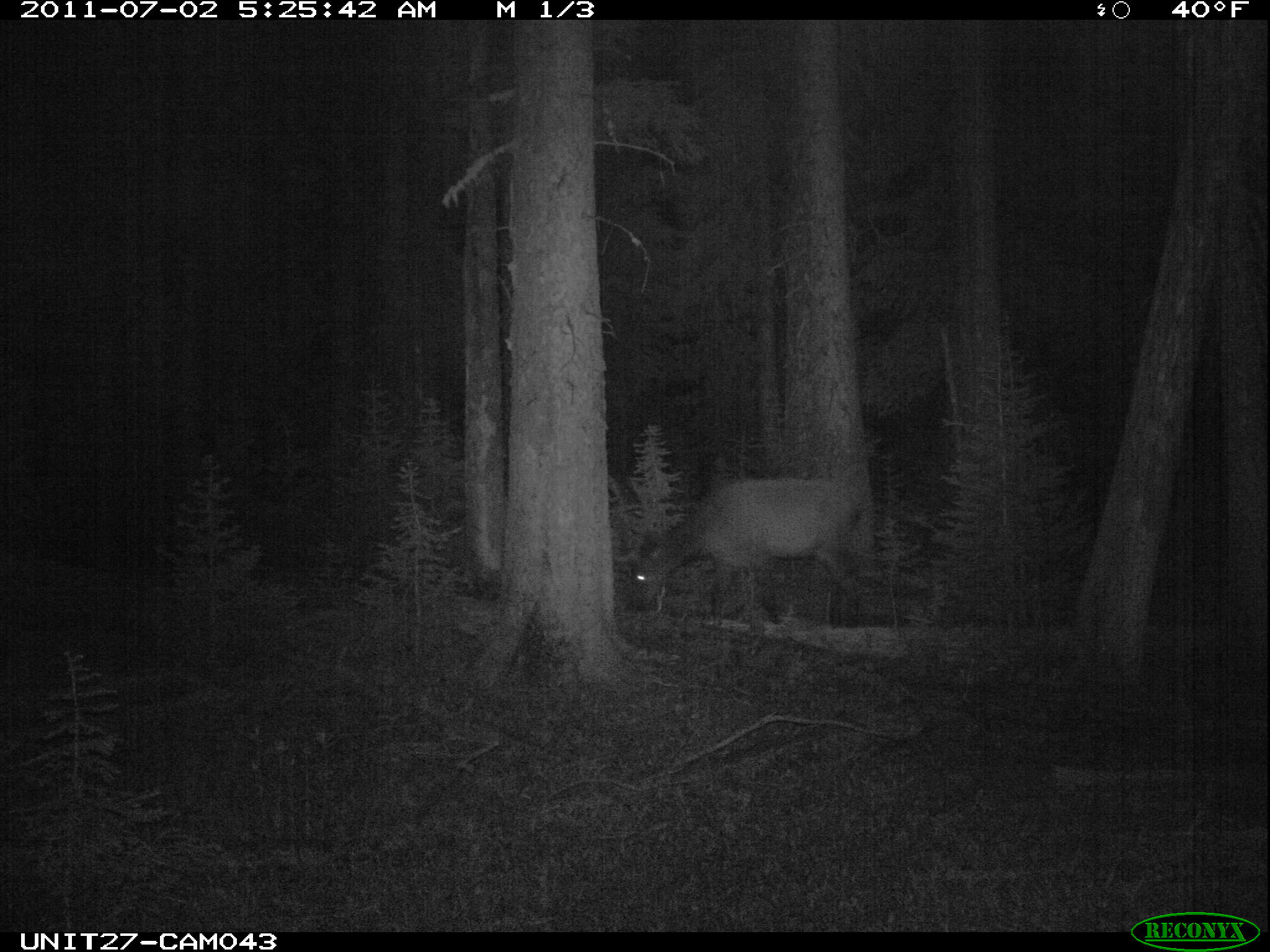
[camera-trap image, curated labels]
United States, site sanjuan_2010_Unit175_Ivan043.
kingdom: Animalia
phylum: Chordata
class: Mammalia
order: Artiodactyla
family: Cervidae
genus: Cervus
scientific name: Cervus elaphus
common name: red deer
Cervus elaphus (red deer).